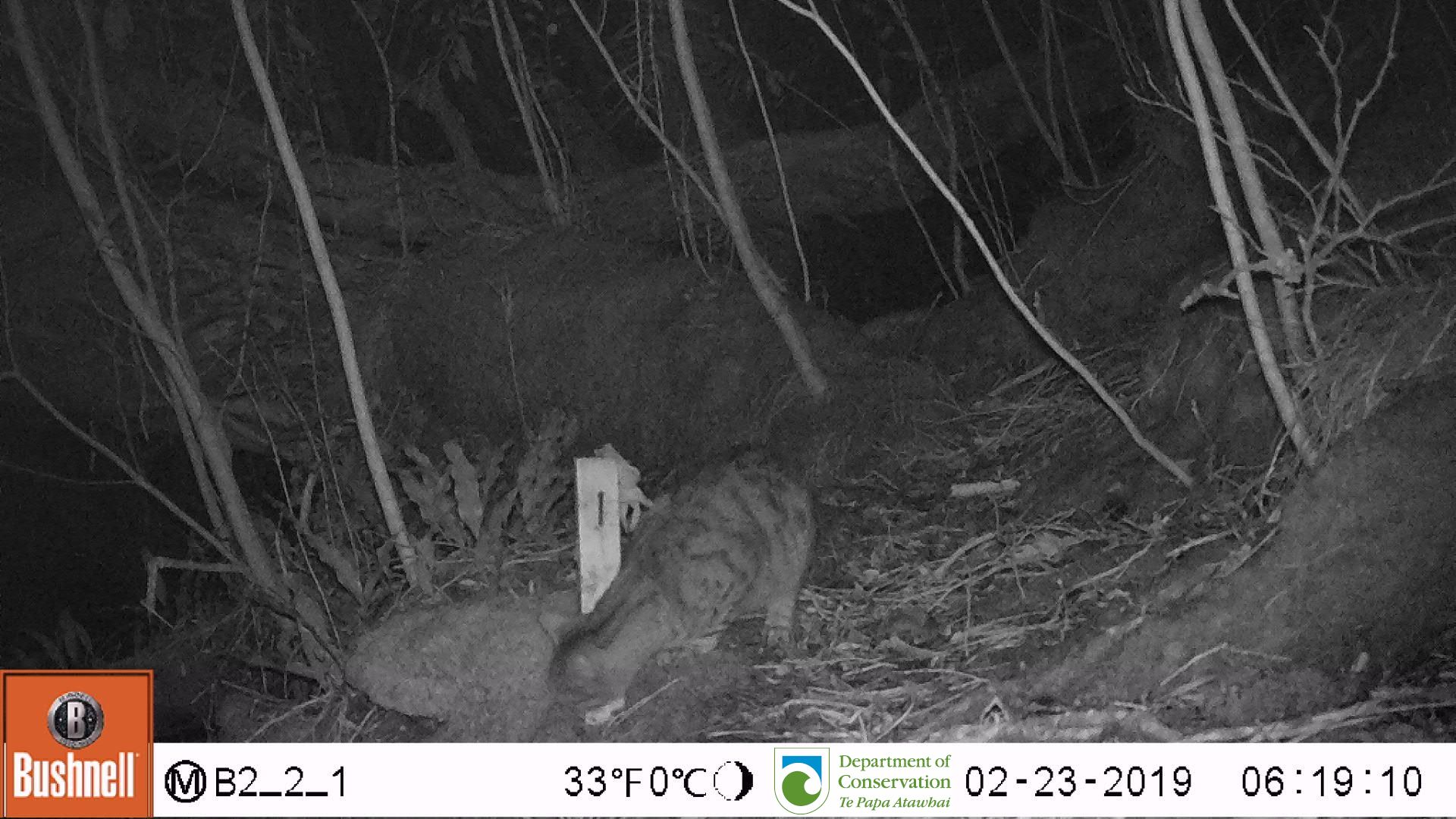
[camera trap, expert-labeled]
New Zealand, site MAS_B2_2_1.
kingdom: Animalia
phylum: Chordata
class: Mammalia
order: Carnivora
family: Felidae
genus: Felis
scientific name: Felis catus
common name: domestic cat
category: cat